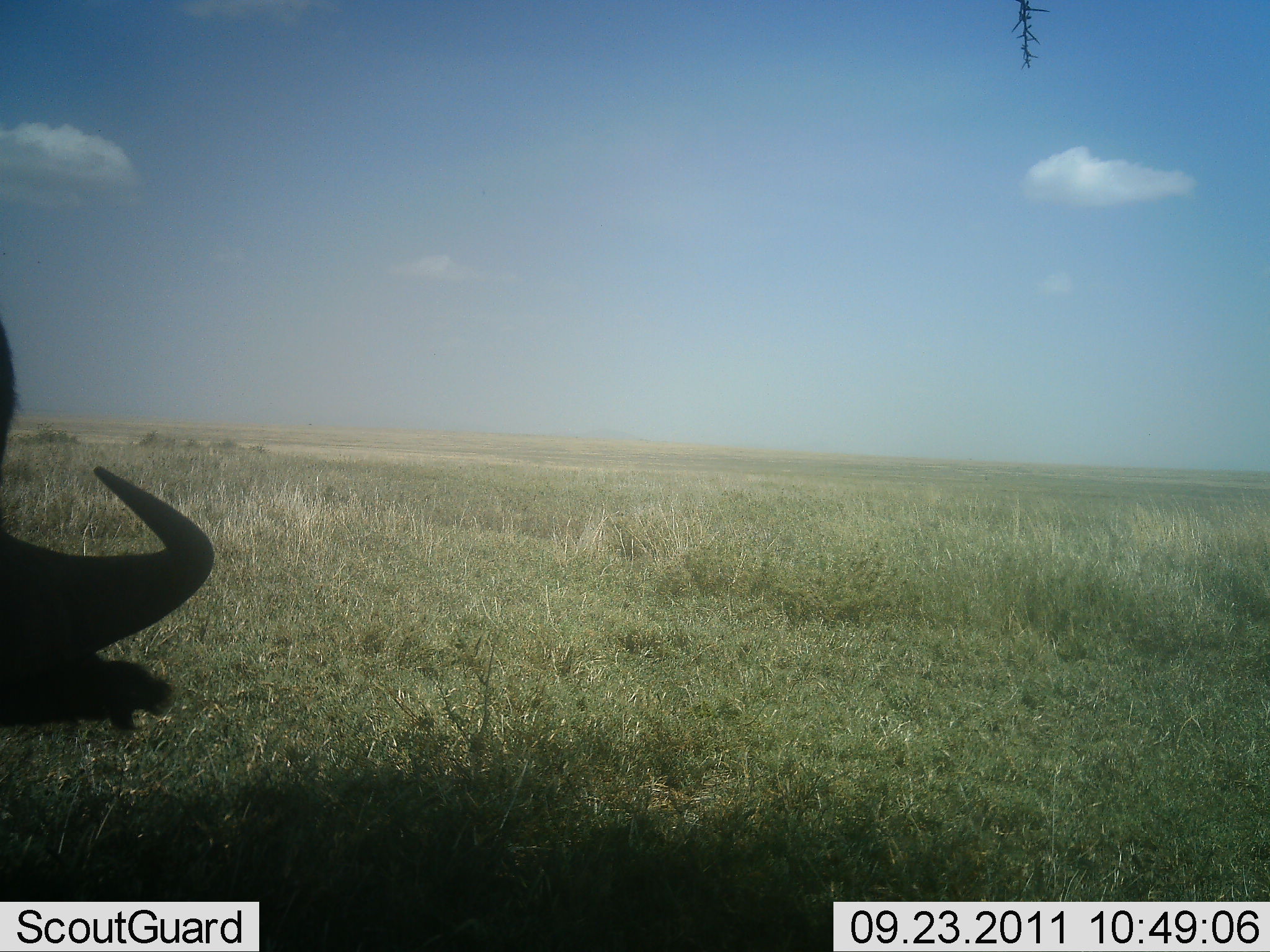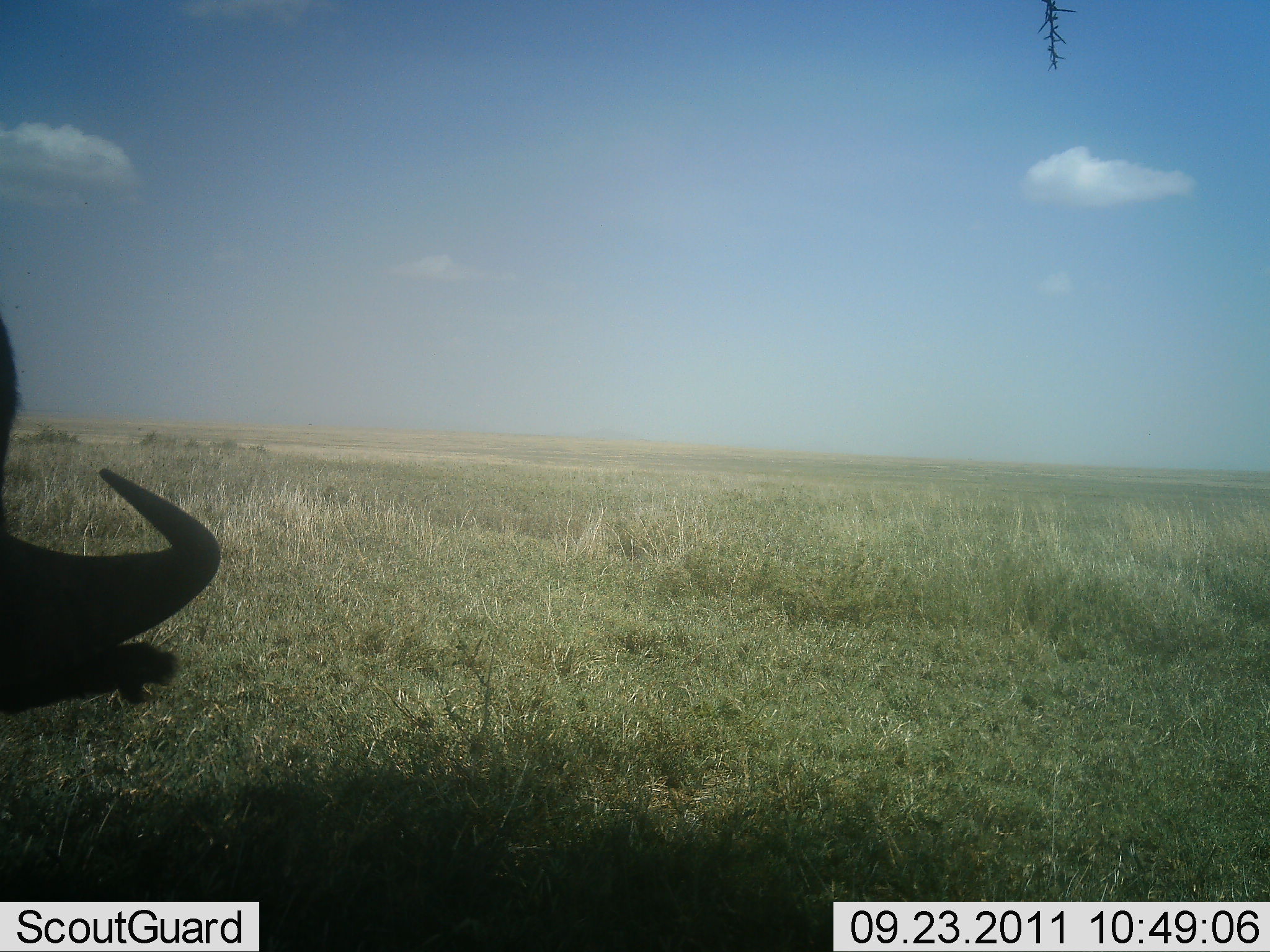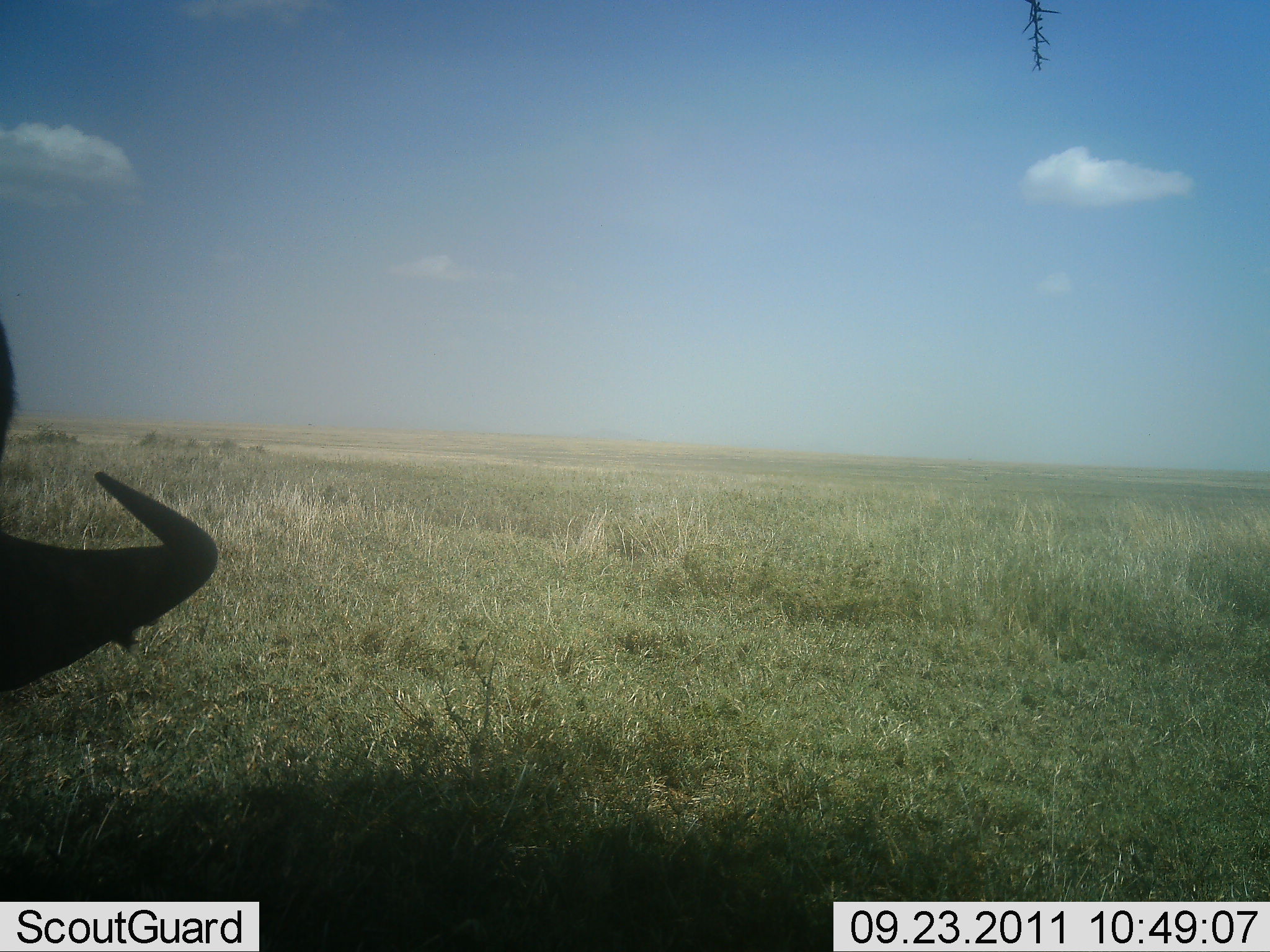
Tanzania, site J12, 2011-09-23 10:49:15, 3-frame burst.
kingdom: Animalia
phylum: Chordata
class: Mammalia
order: Artiodactyla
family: Bovidae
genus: Connochaetes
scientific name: Connochaetes taurinus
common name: blue wildebeest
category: wildebeest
Wildebeest (blue wildebeest) (Connochaetes taurinus), count 1. Behavior (volunteer vote fractions): standing 83%, resting 0%, moving 8%, interacting 0%. Young present (vote fraction): 0%. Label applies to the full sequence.